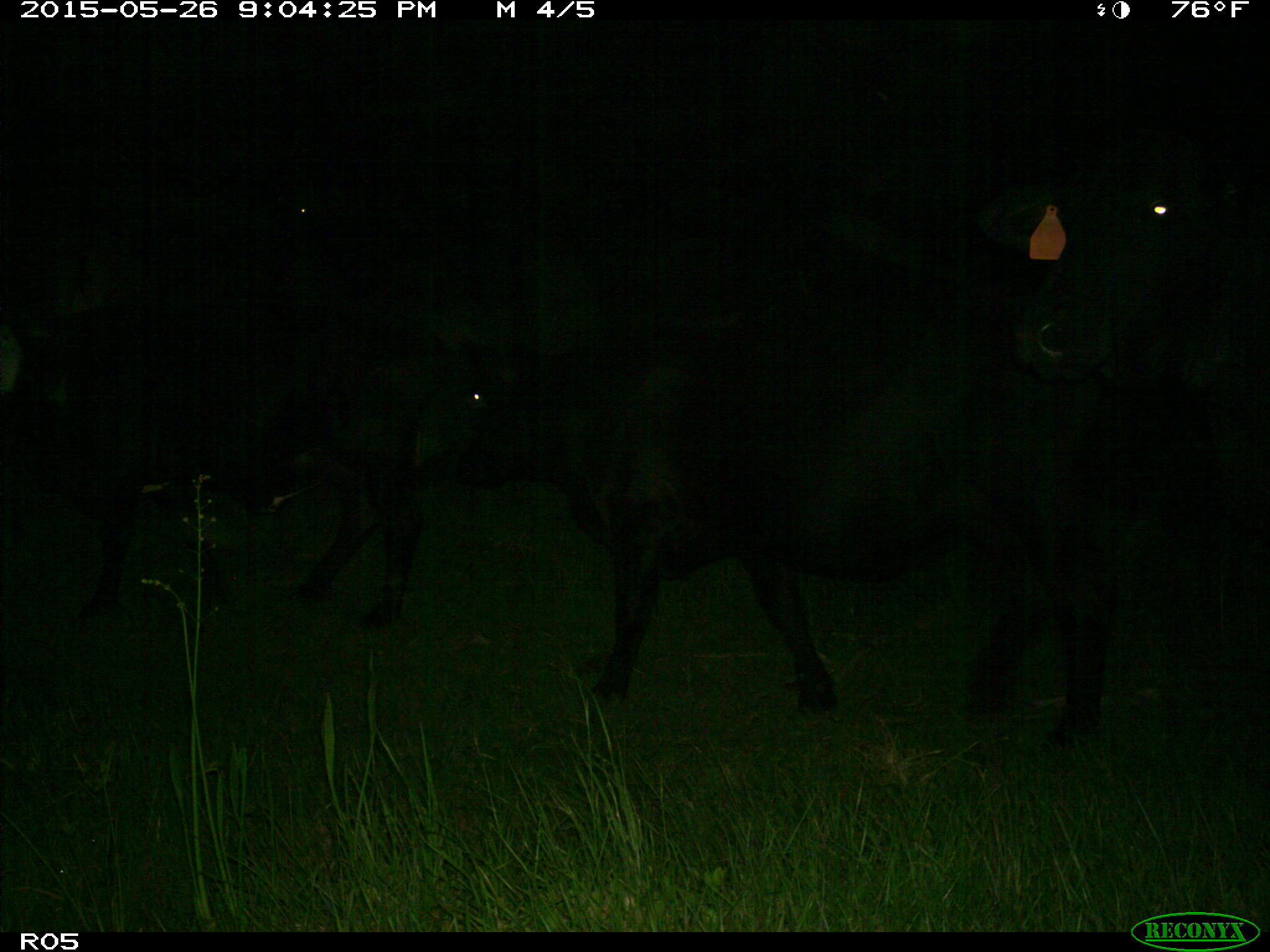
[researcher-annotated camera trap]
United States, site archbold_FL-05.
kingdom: Animalia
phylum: Chordata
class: Mammalia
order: Artiodactyla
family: Bovidae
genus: Bos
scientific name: Bos taurus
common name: domestic cow